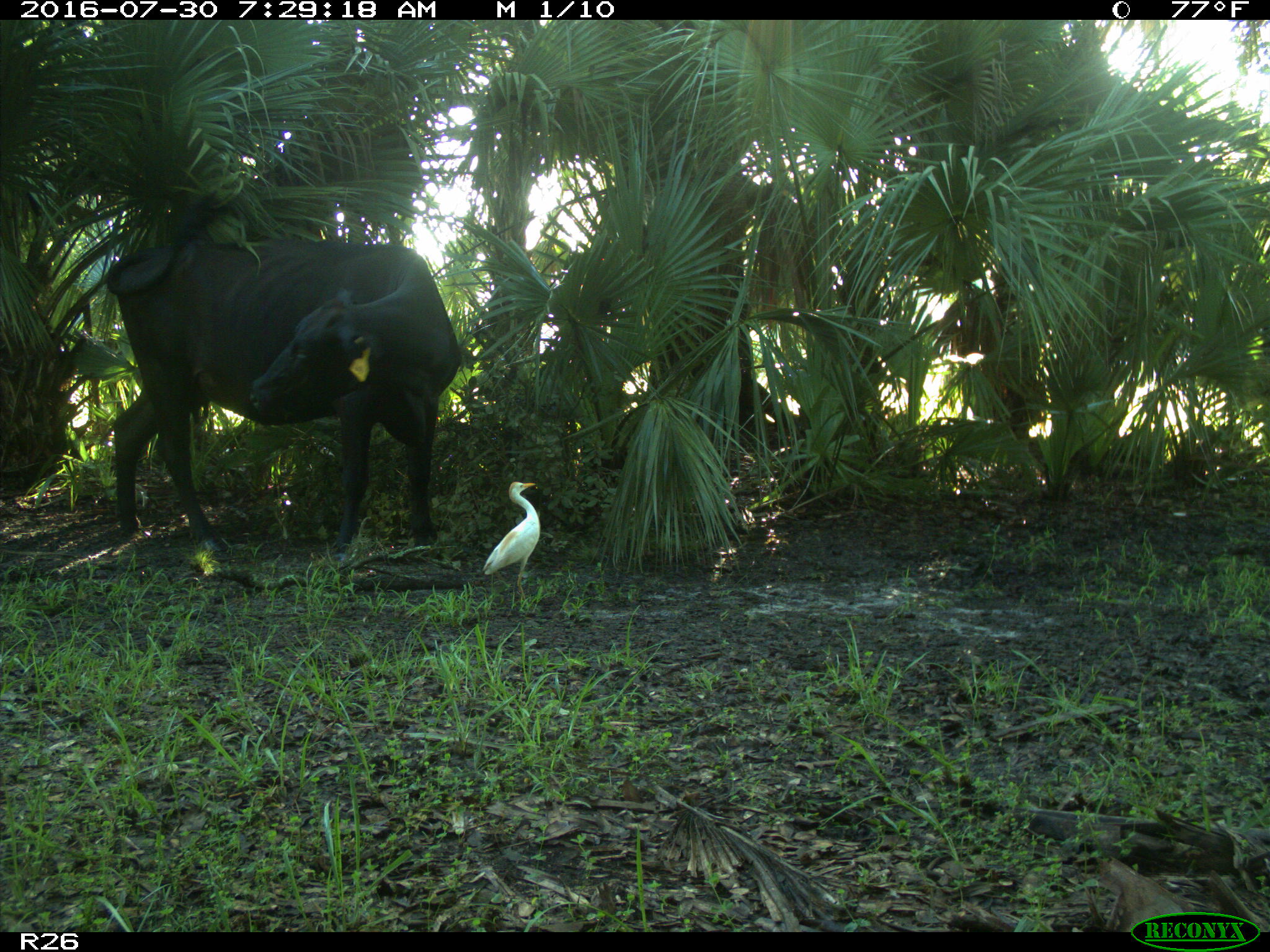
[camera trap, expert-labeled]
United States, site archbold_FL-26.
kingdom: Animalia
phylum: Chordata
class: Mammalia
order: Artiodactyla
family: Bovidae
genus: Bos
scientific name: Bos taurus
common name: domestic cow